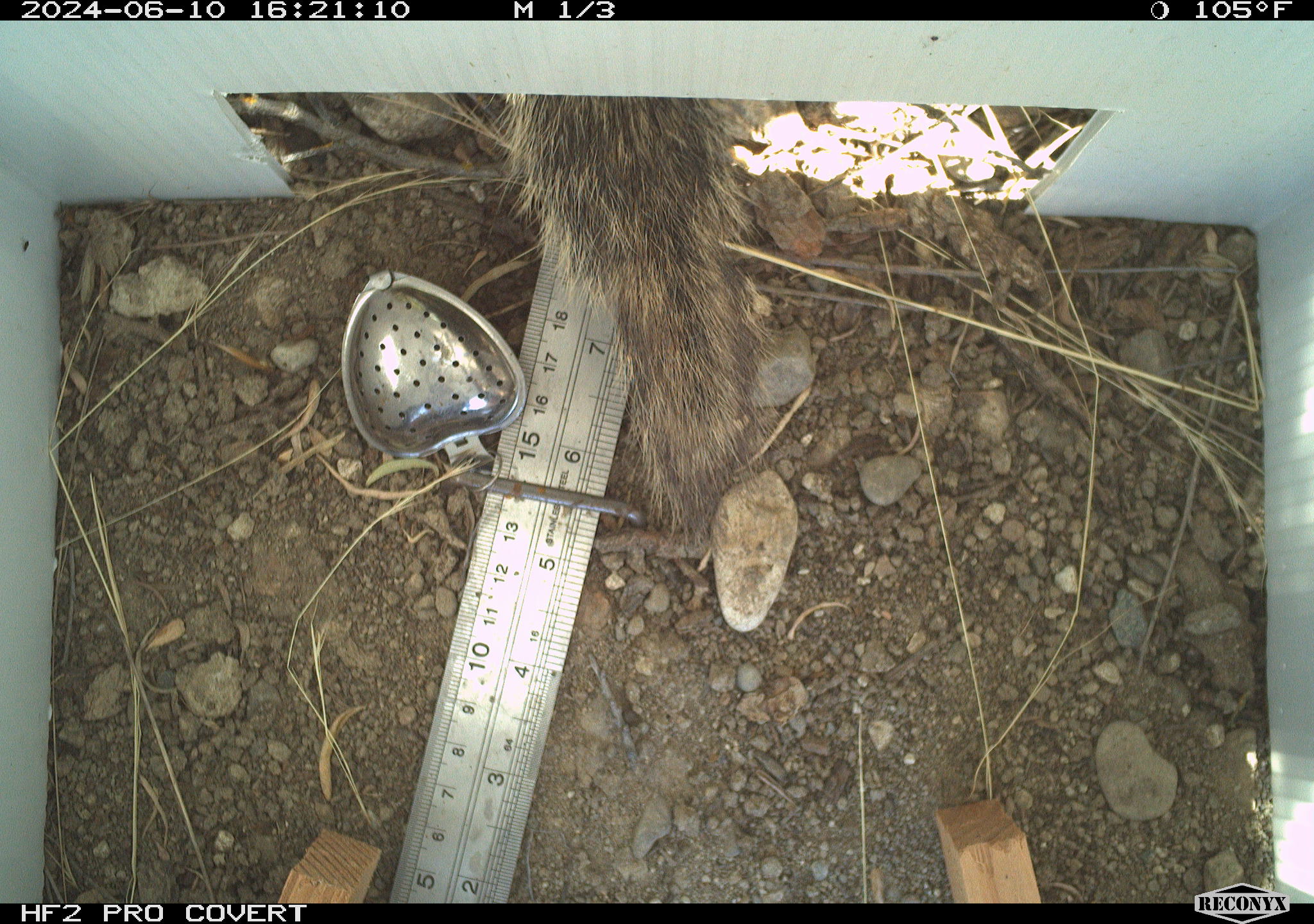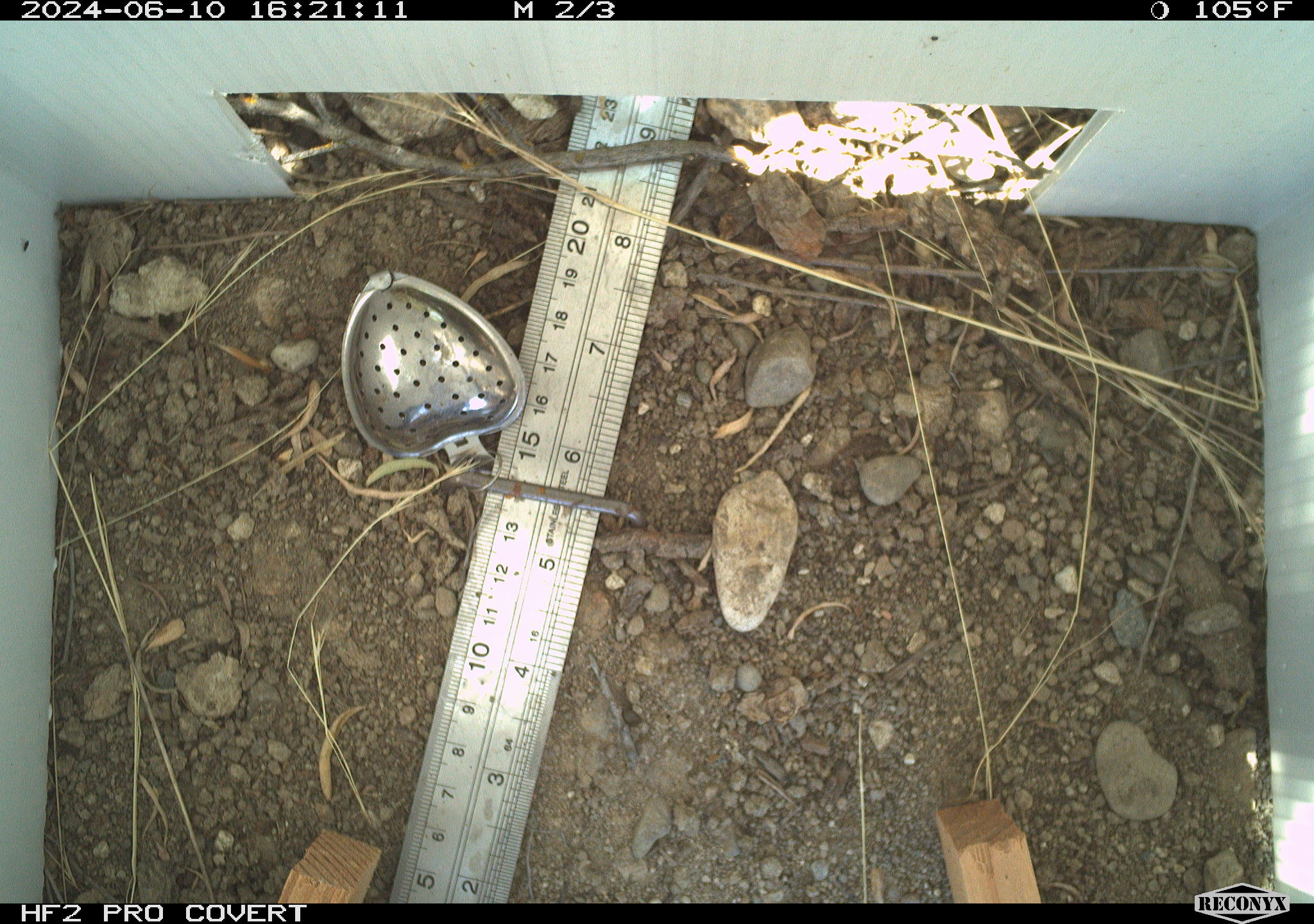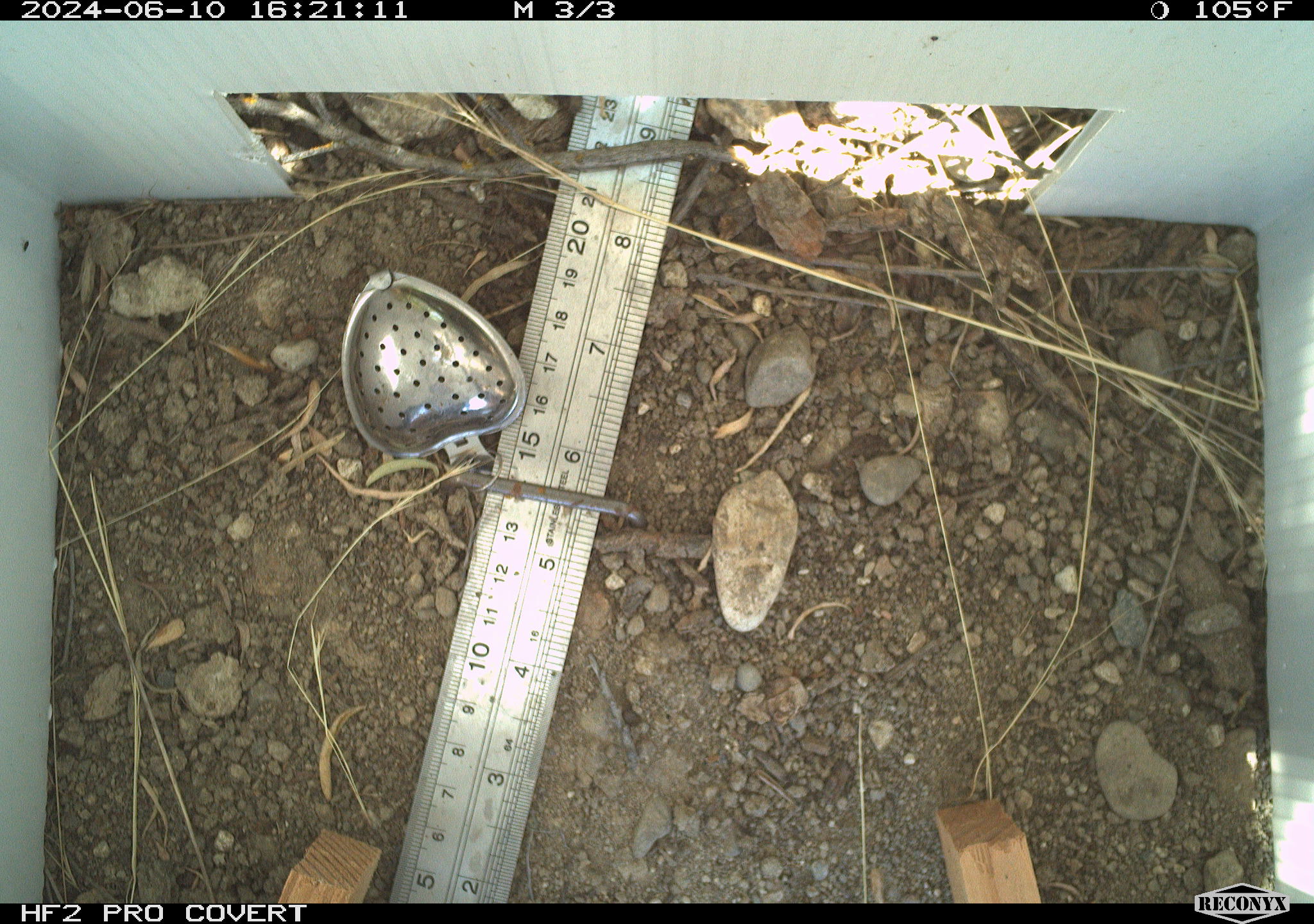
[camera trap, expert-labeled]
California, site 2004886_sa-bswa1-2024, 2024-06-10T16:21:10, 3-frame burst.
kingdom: Animalia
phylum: Chordata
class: Mammalia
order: Rodentia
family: Sciuridae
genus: Otospermophilus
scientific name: Otospermophilus beecheyi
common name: california ground squirrel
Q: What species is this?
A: California ground squirrel (Otospermophilus beecheyi).